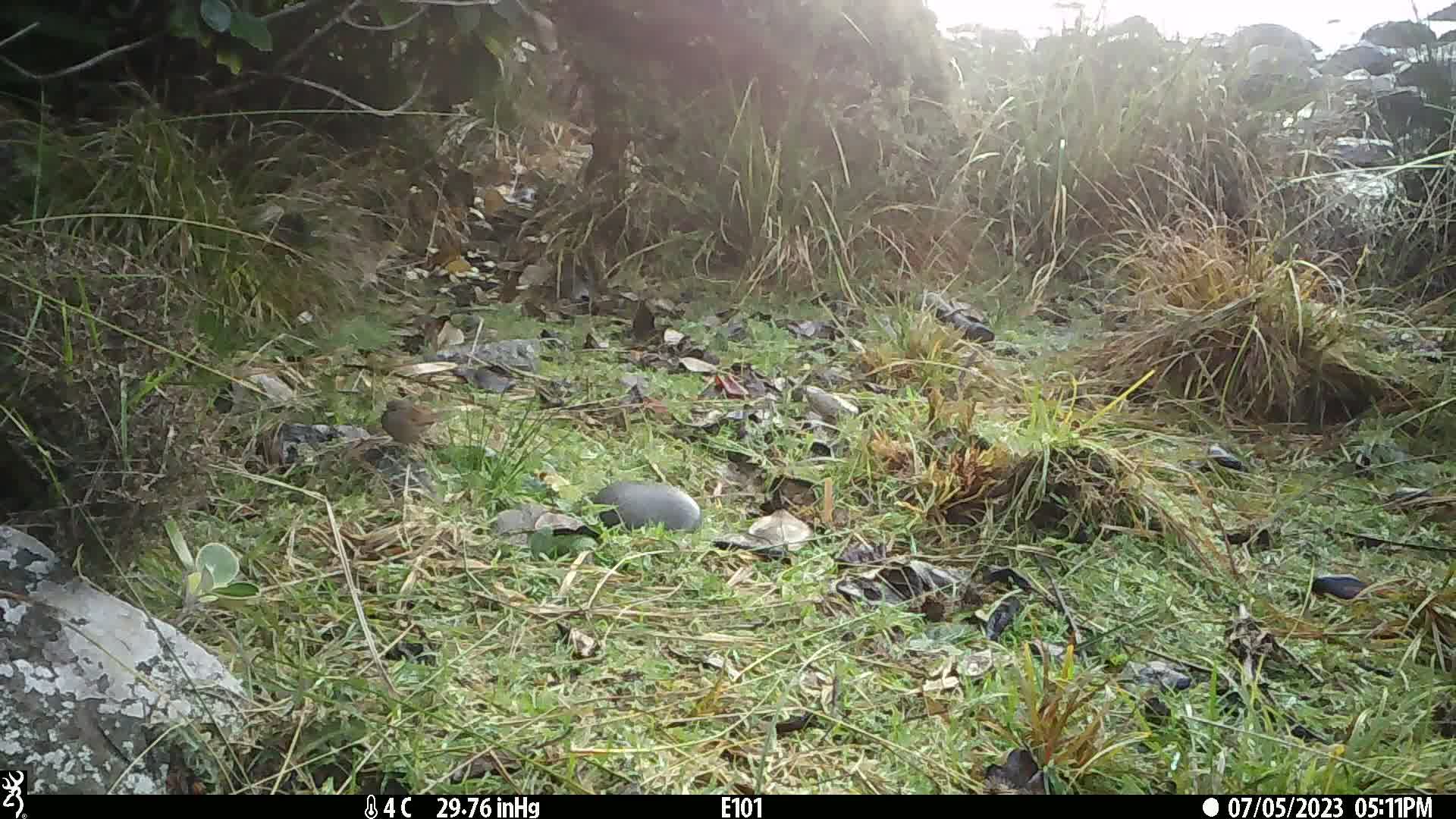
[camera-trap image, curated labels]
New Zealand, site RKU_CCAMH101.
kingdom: Animalia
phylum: Chordata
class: Aves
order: Passeriformes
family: Prunellidae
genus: Prunella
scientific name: Prunella modularis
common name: dunnock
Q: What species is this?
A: Dunnock (Prunella modularis).